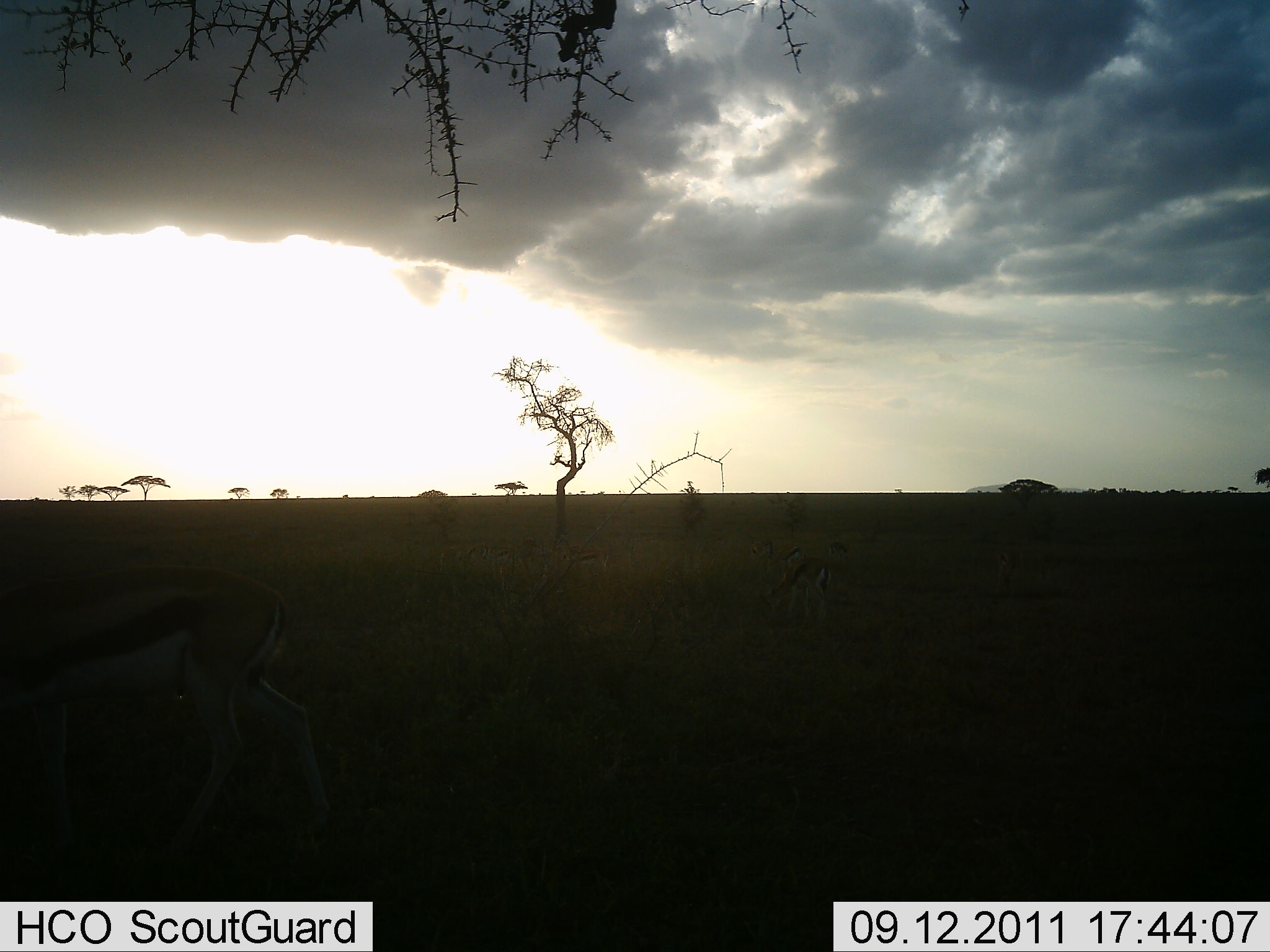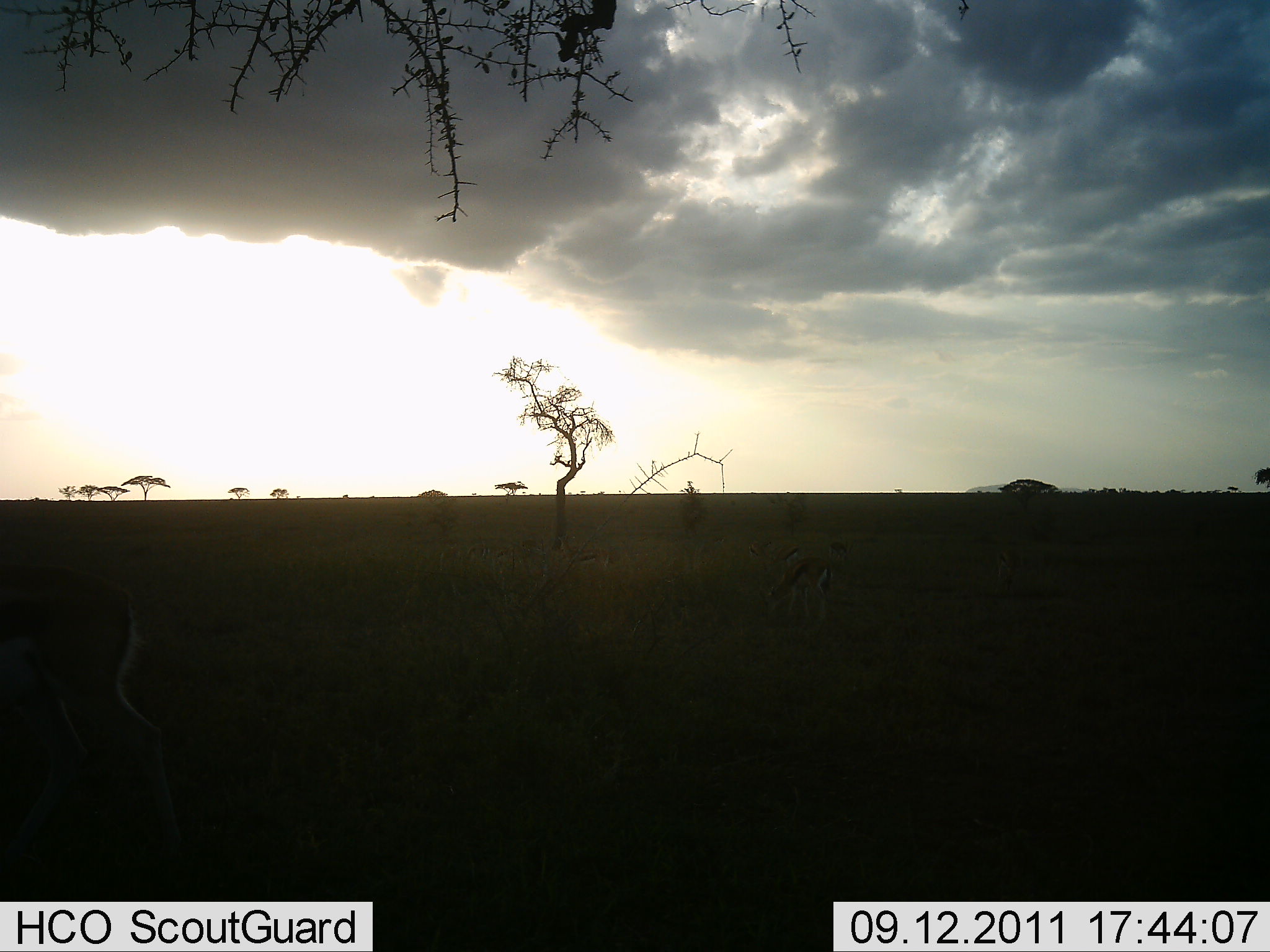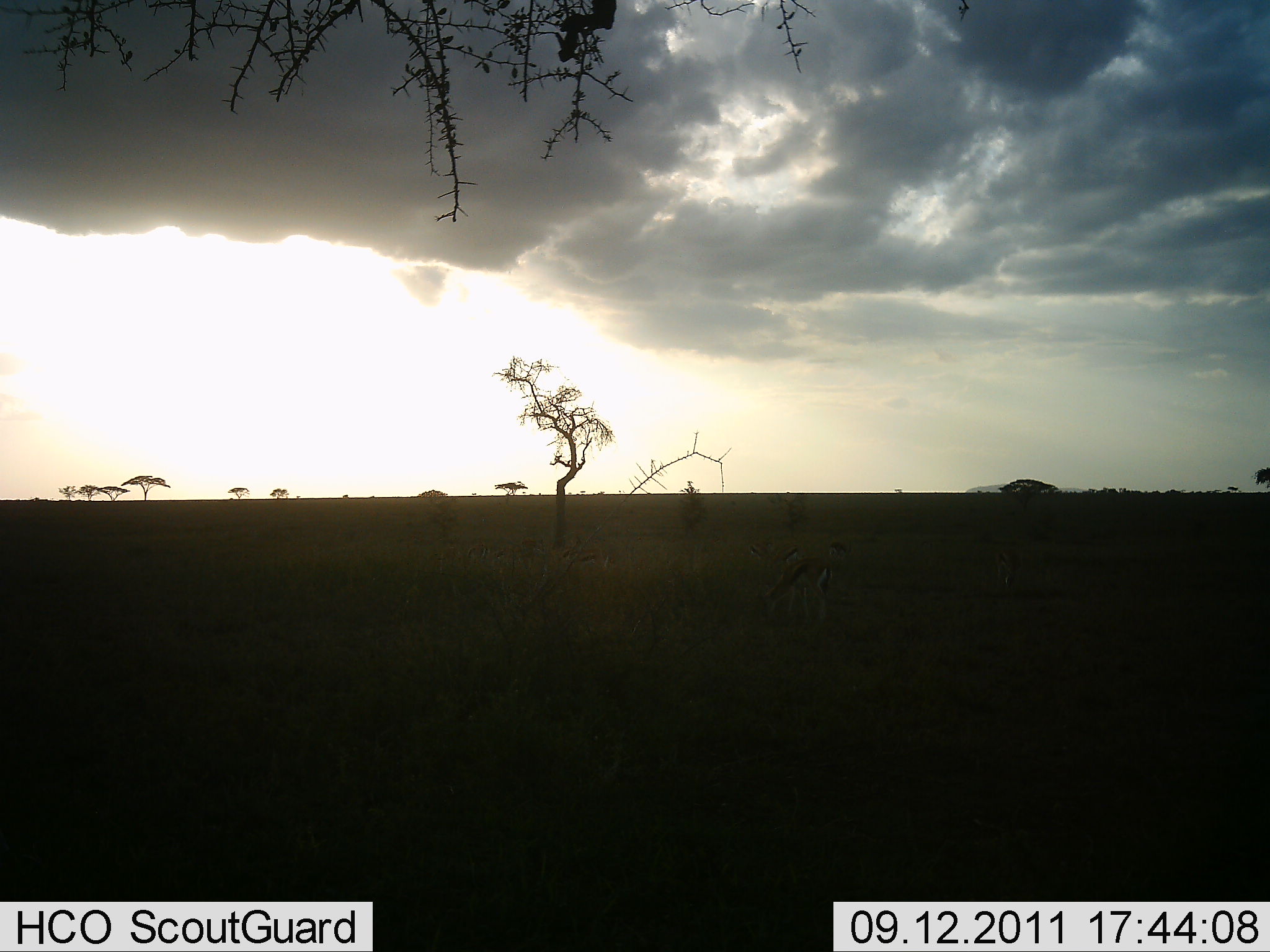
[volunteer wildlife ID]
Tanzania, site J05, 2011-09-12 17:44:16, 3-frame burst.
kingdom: Animalia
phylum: Chordata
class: Mammalia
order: Artiodactyla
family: Bovidae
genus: Eudorcas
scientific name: Eudorcas thomsonii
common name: thomson's gazelle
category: gazellethomsons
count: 2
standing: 33%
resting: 0%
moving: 67%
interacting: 0%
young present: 0%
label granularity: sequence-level